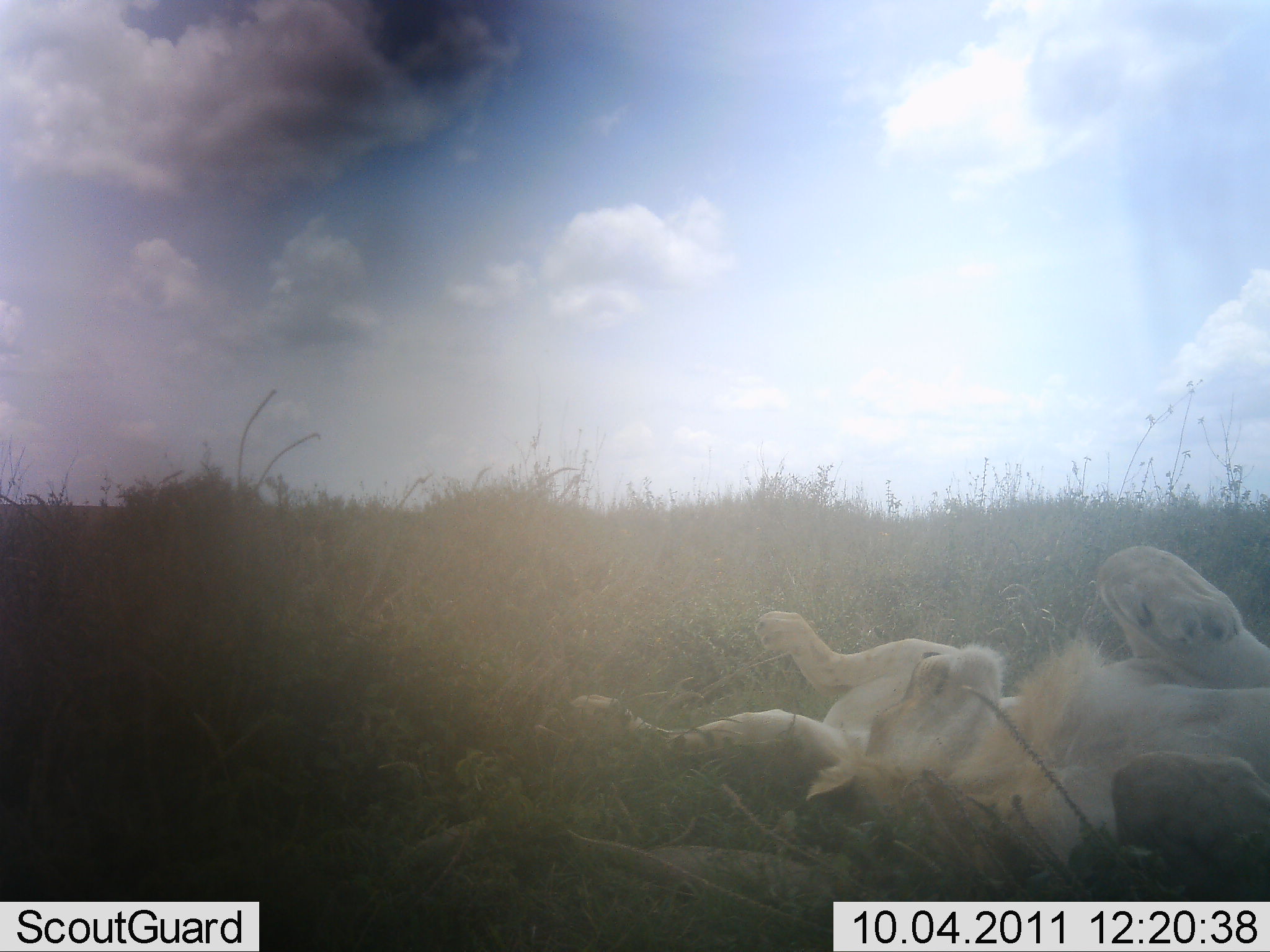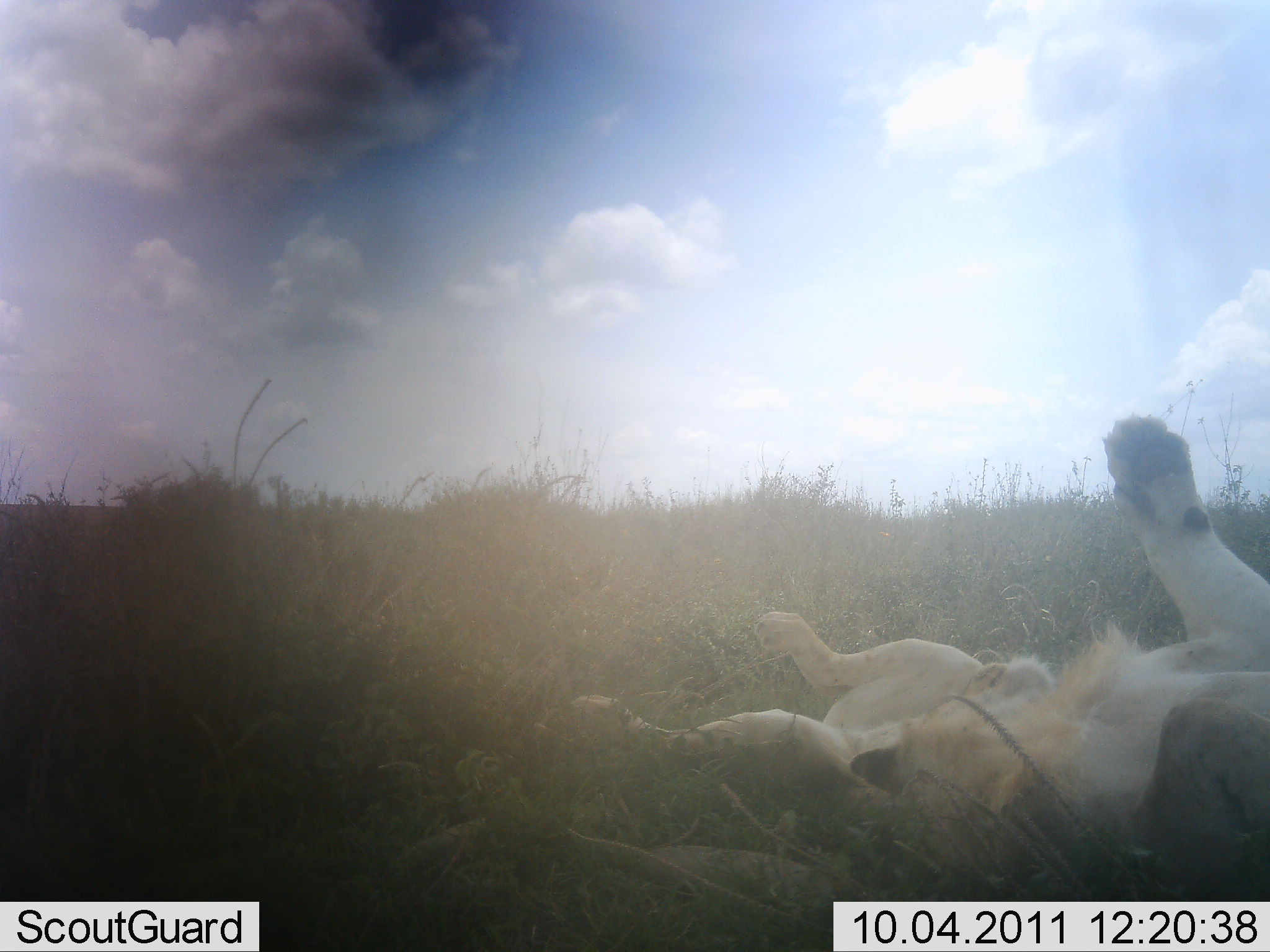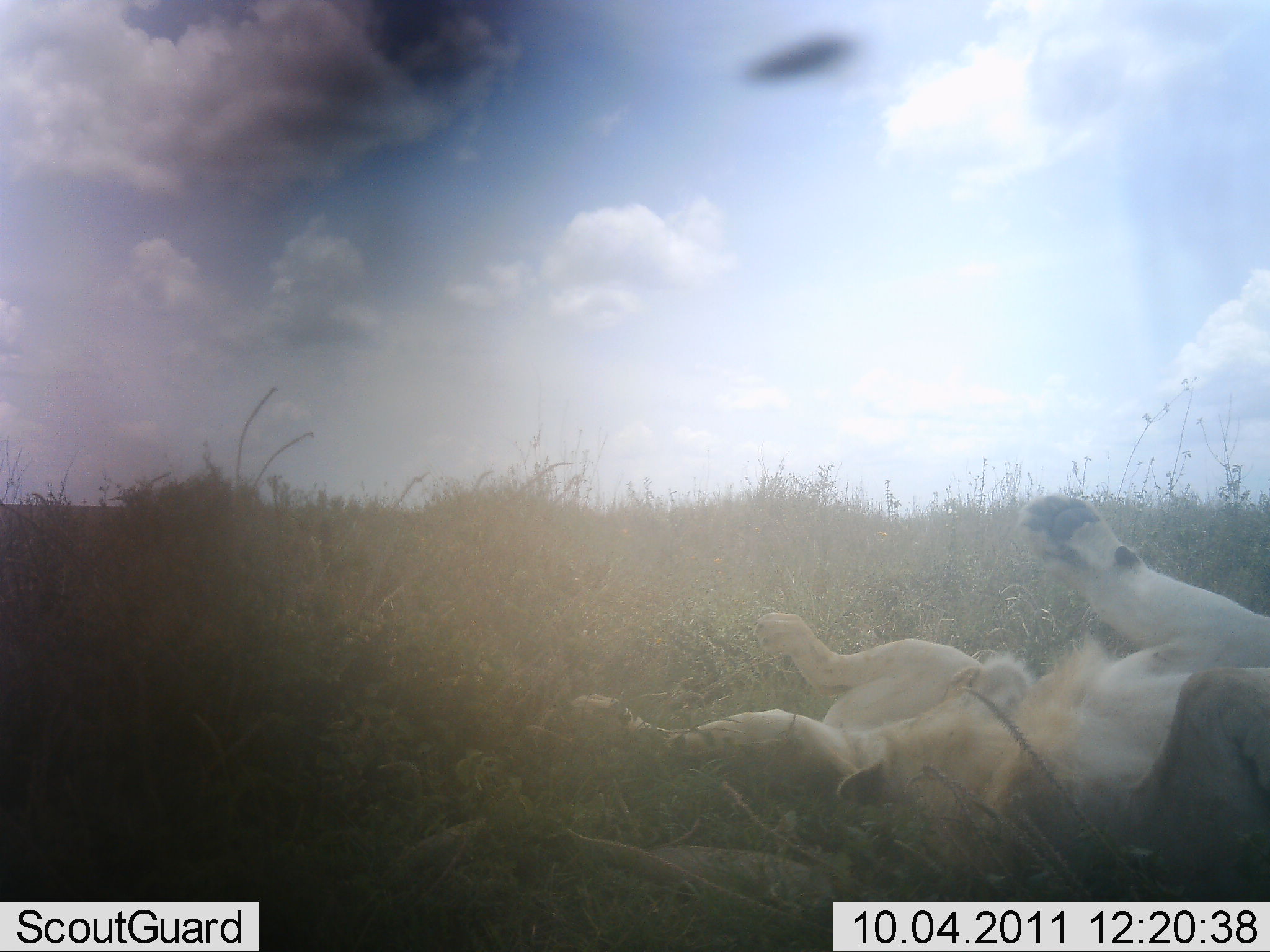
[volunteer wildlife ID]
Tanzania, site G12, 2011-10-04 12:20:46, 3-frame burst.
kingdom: Animalia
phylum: Chordata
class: Mammalia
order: Carnivora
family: Felidae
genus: Panthera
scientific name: Panthera leo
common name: lion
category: lionfemale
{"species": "lionfemale (lion) (Panthera leo)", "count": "2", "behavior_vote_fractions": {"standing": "0%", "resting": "100%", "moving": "0%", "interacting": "21%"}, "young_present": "14%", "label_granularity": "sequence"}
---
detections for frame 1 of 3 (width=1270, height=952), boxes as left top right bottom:
animal: 806 548 1269 858; 567 611 1019 759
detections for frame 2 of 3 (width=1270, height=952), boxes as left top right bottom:
animal: 849 412 1270 883; 569 611 985 789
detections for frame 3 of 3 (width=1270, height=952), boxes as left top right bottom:
animal: 836 494 1270 869; 560 612 984 781